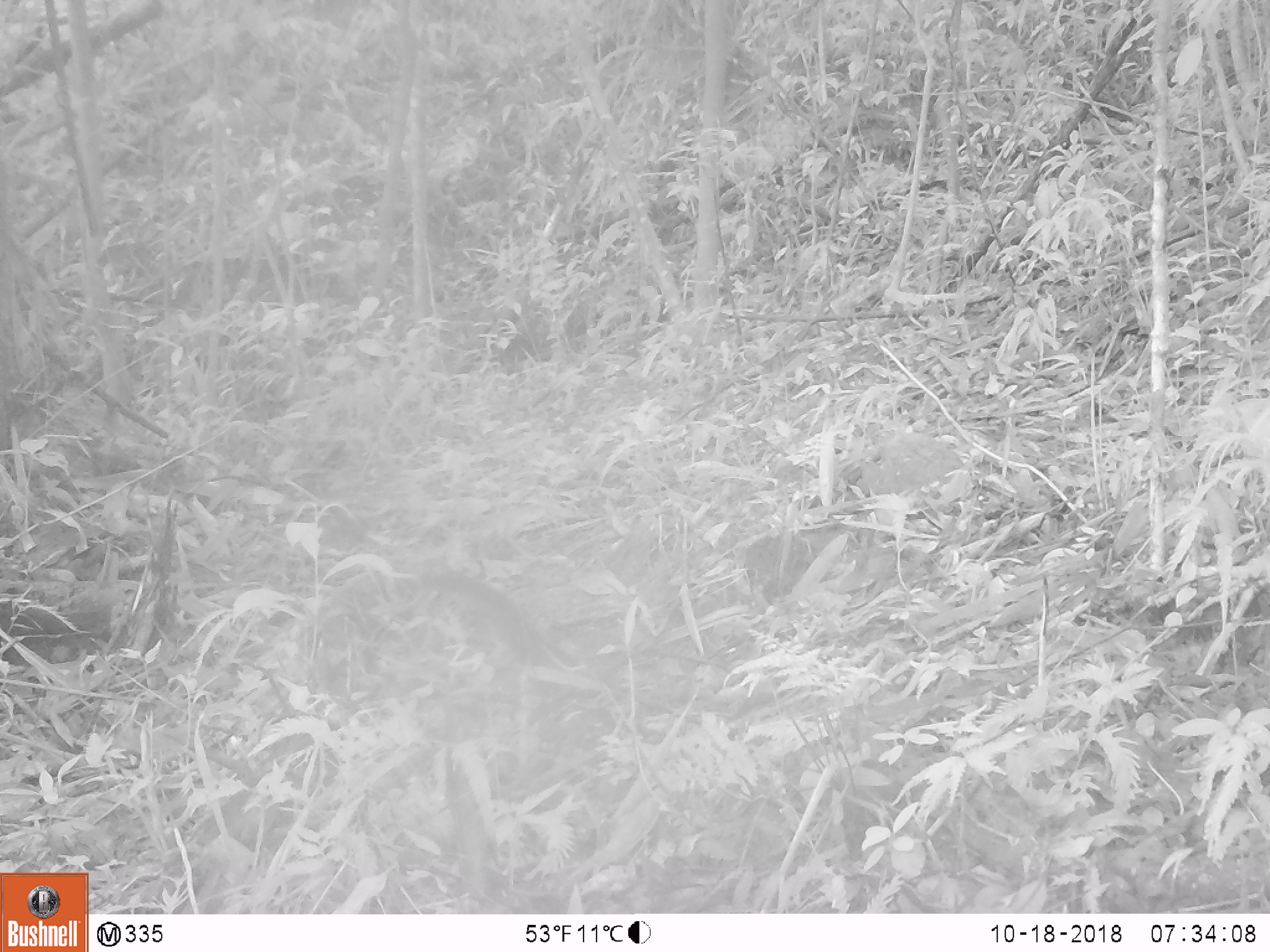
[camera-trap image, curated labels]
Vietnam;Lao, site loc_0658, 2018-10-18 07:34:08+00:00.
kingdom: Animalia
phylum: Chordata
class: Mammalia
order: Scandentia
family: Tupaiidae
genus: Tupaia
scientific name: Tupaia belangeri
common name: northern treeshrew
Northern treeshrew (Tupaia belangeri). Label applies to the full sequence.